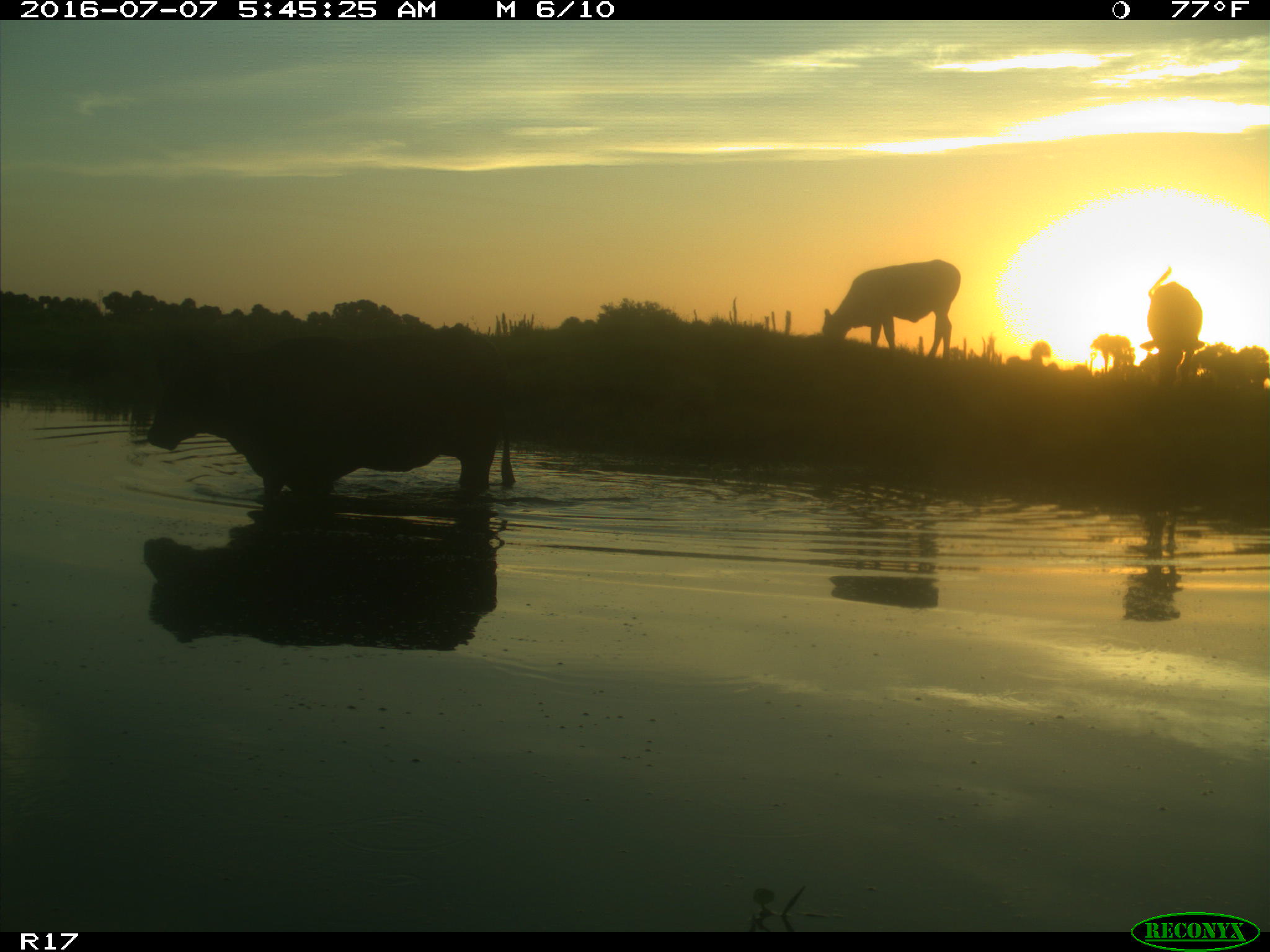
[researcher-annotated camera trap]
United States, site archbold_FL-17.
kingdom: Animalia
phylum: Chordata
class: Mammalia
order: Artiodactyla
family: Bovidae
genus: Bos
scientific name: Bos taurus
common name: domestic cow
Bos taurus (domestic cow).